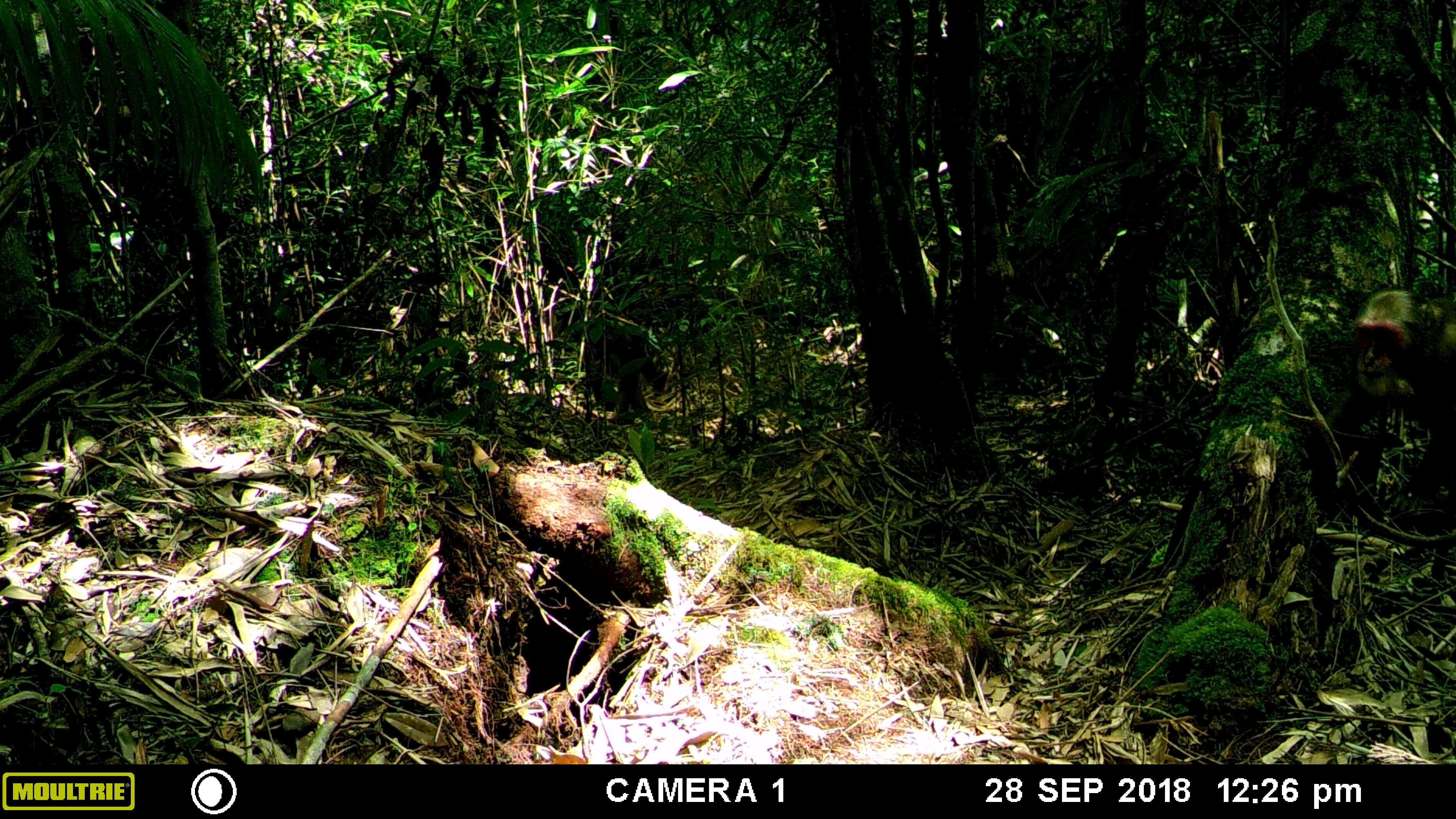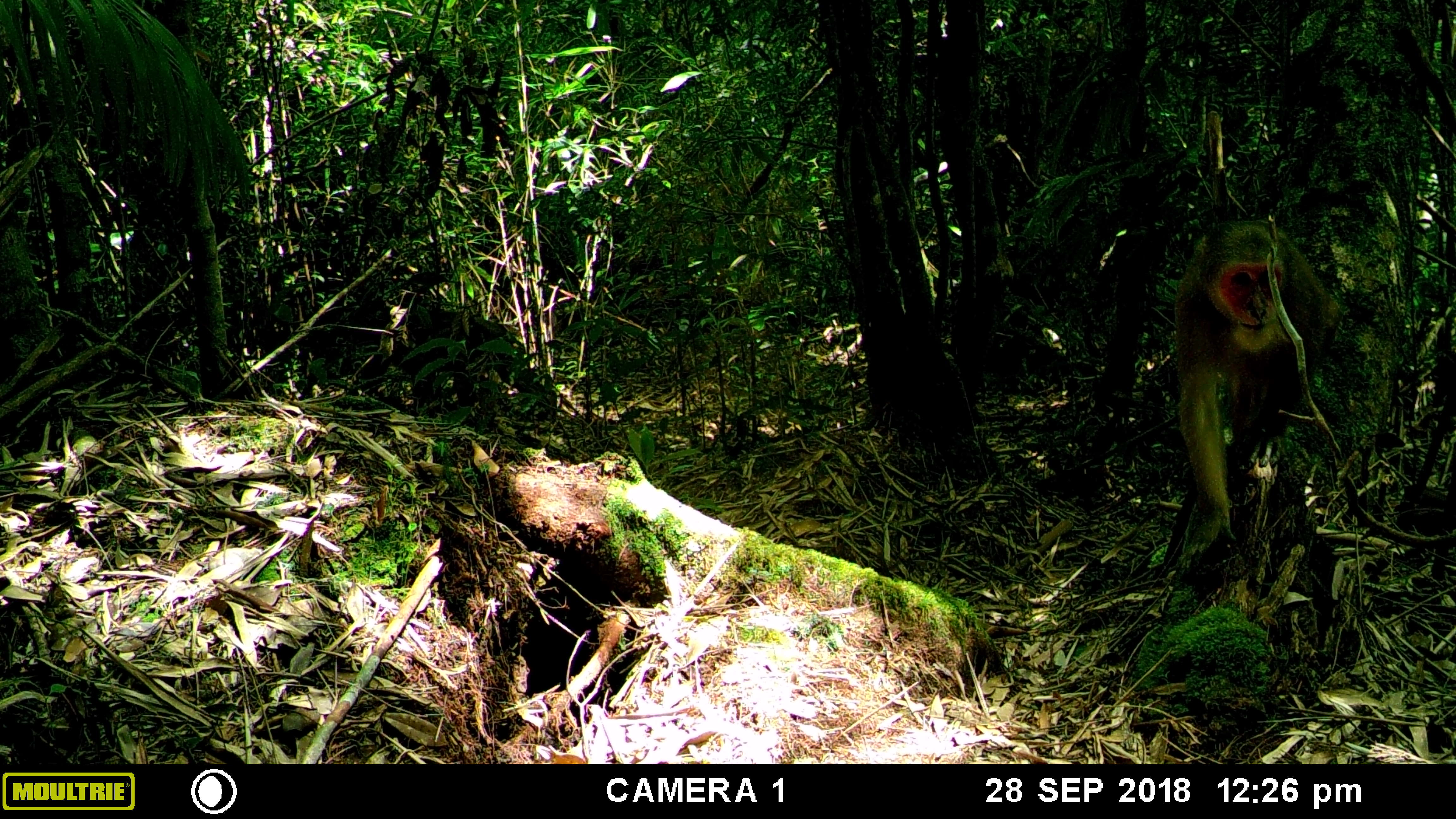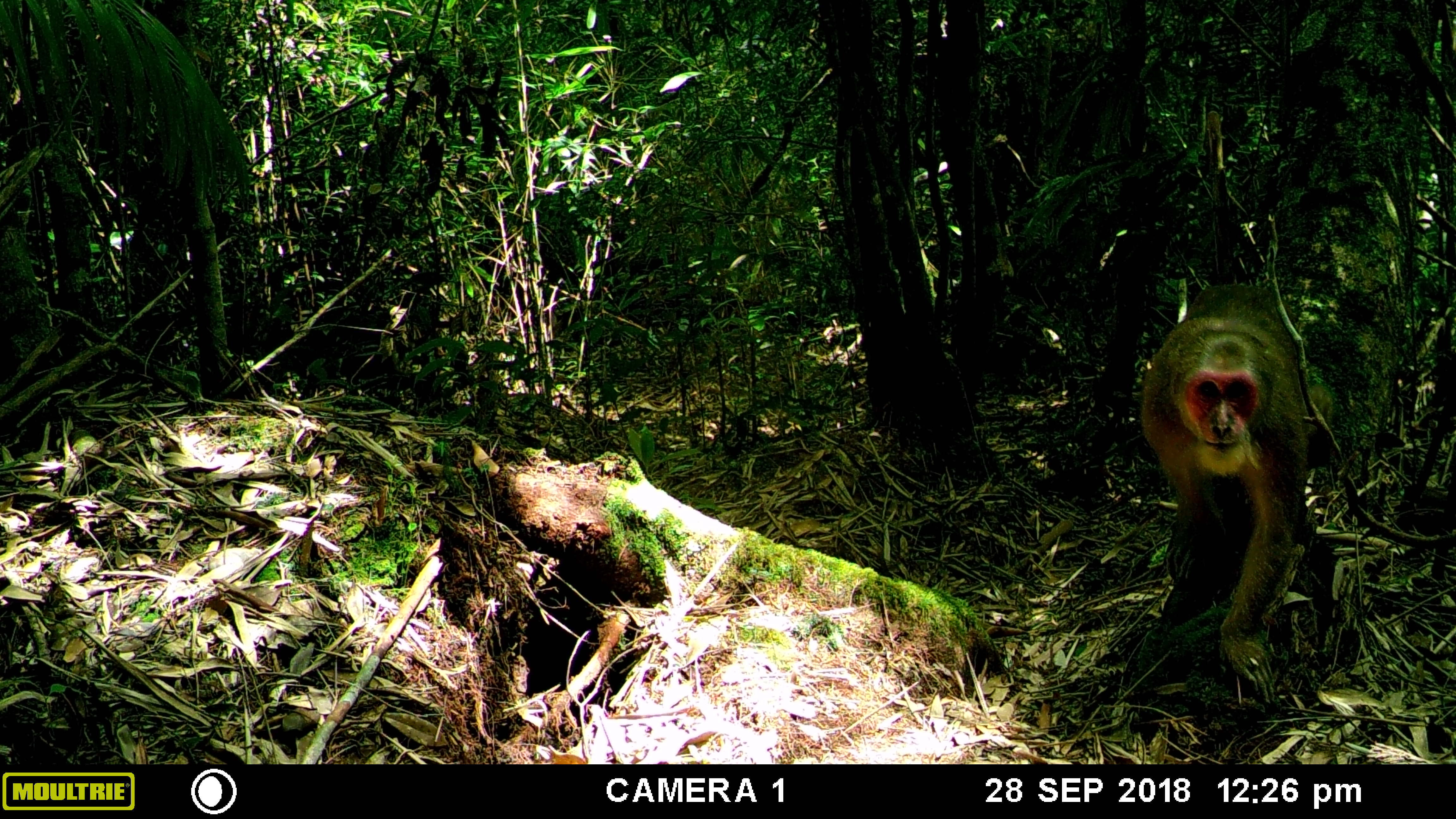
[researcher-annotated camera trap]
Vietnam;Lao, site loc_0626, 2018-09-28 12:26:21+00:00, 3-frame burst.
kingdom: Animalia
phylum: Chordata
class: Mammalia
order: Primates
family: Cercopithecidae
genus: Macaca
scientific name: Macaca arctoides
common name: stump-tailed macaque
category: stump tailed macaque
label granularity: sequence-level